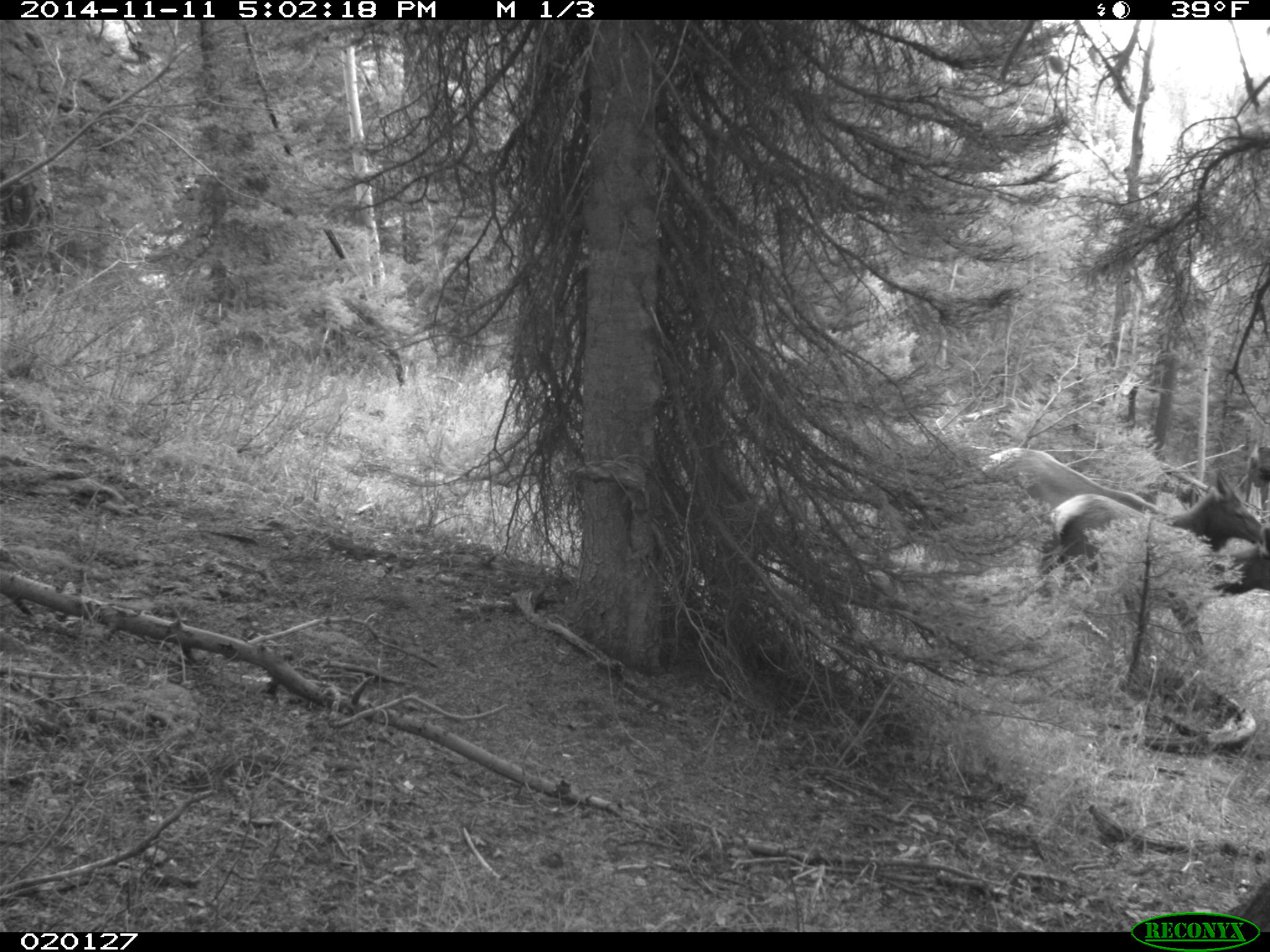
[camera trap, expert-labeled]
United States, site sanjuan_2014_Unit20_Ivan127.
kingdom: Animalia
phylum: Chordata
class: Mammalia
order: Artiodactyla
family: Cervidae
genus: Cervus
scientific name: Cervus elaphus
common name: red deer